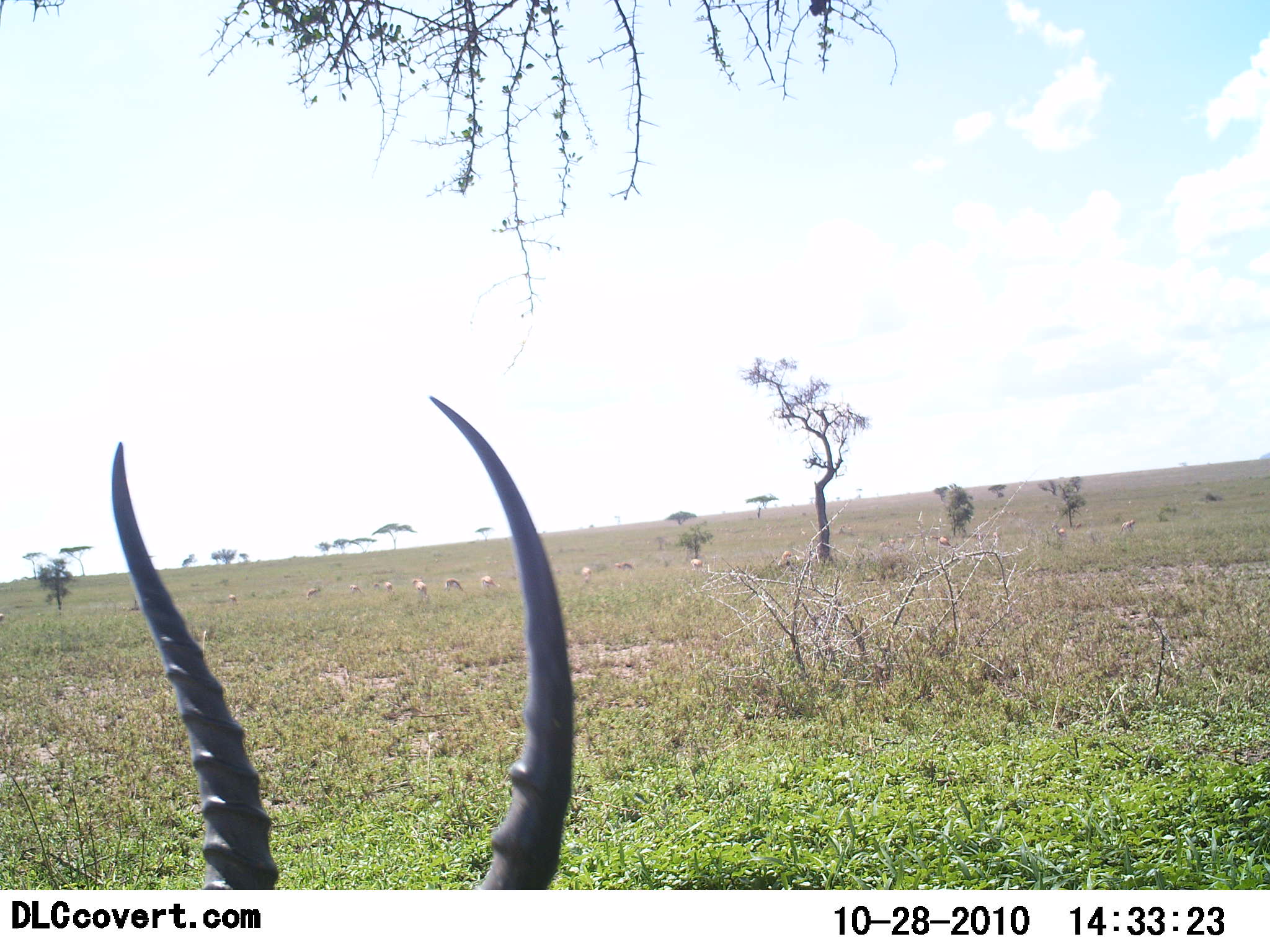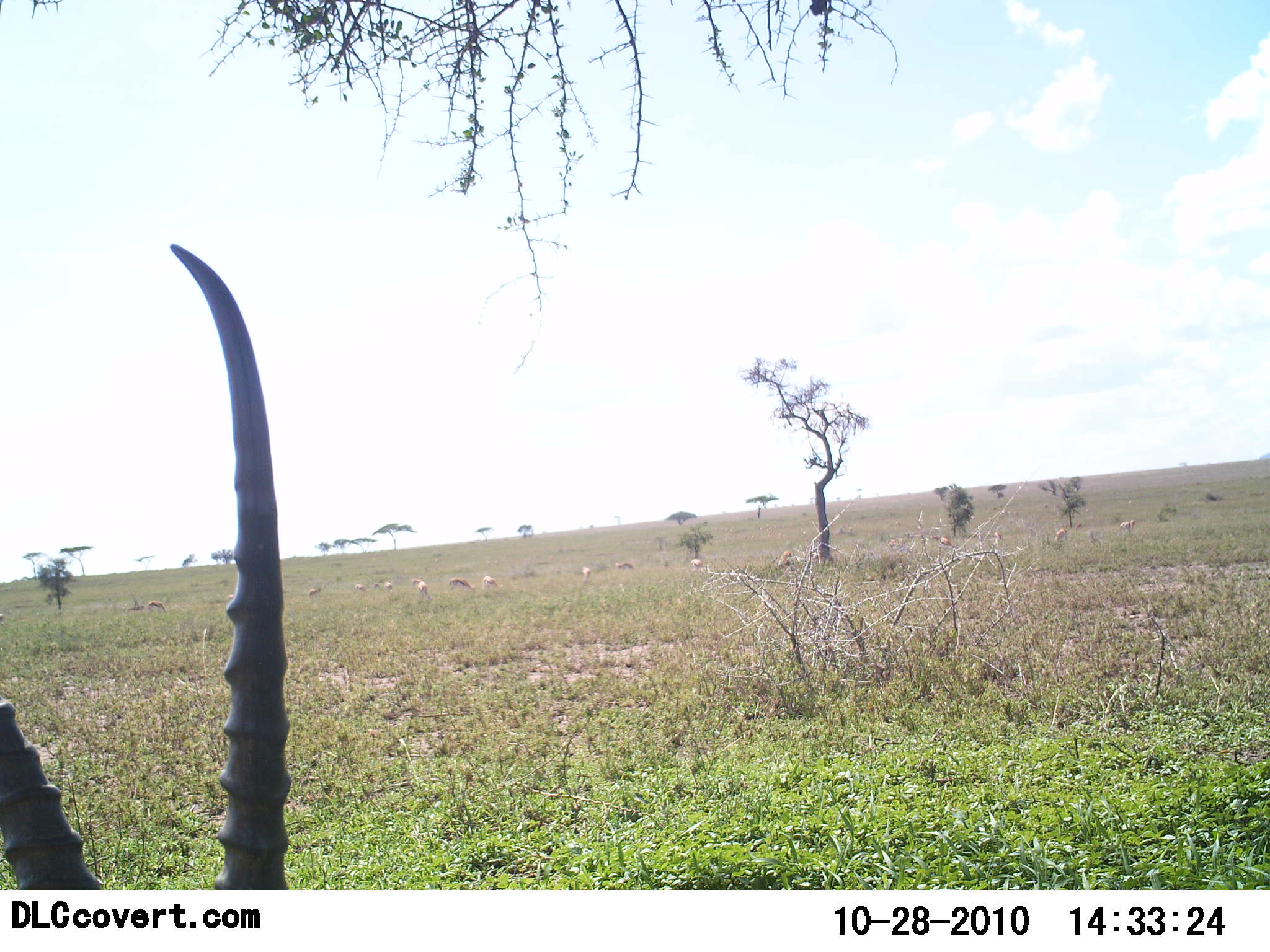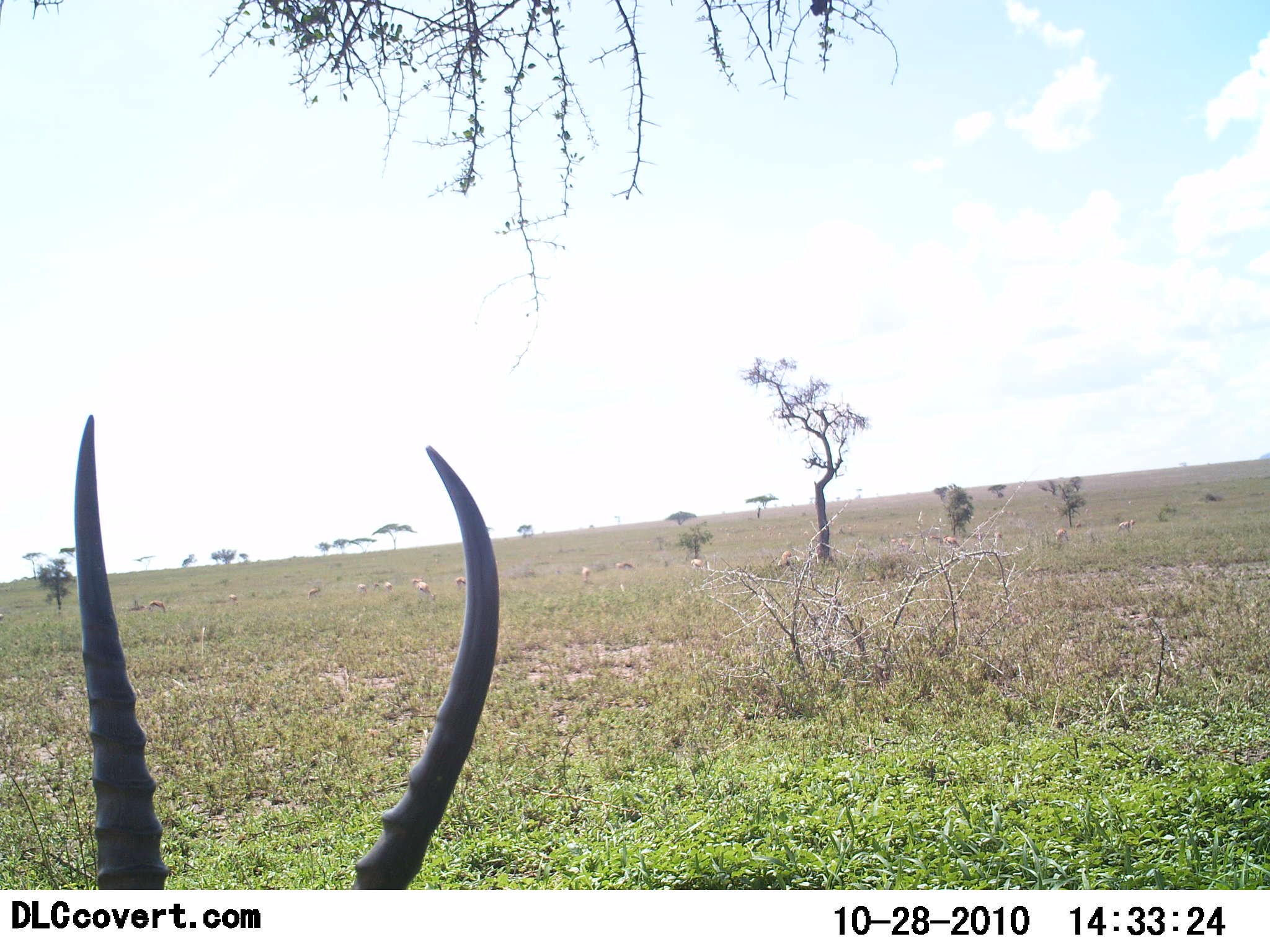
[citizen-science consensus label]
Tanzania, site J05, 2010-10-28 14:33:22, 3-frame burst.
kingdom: Animalia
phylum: Chordata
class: Mammalia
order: Artiodactyla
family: Bovidae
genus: Eudorcas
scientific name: Eudorcas thomsonii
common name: thomson's gazelle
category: gazellethomsons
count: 1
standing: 53%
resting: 33%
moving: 20%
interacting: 0%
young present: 0%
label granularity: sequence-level